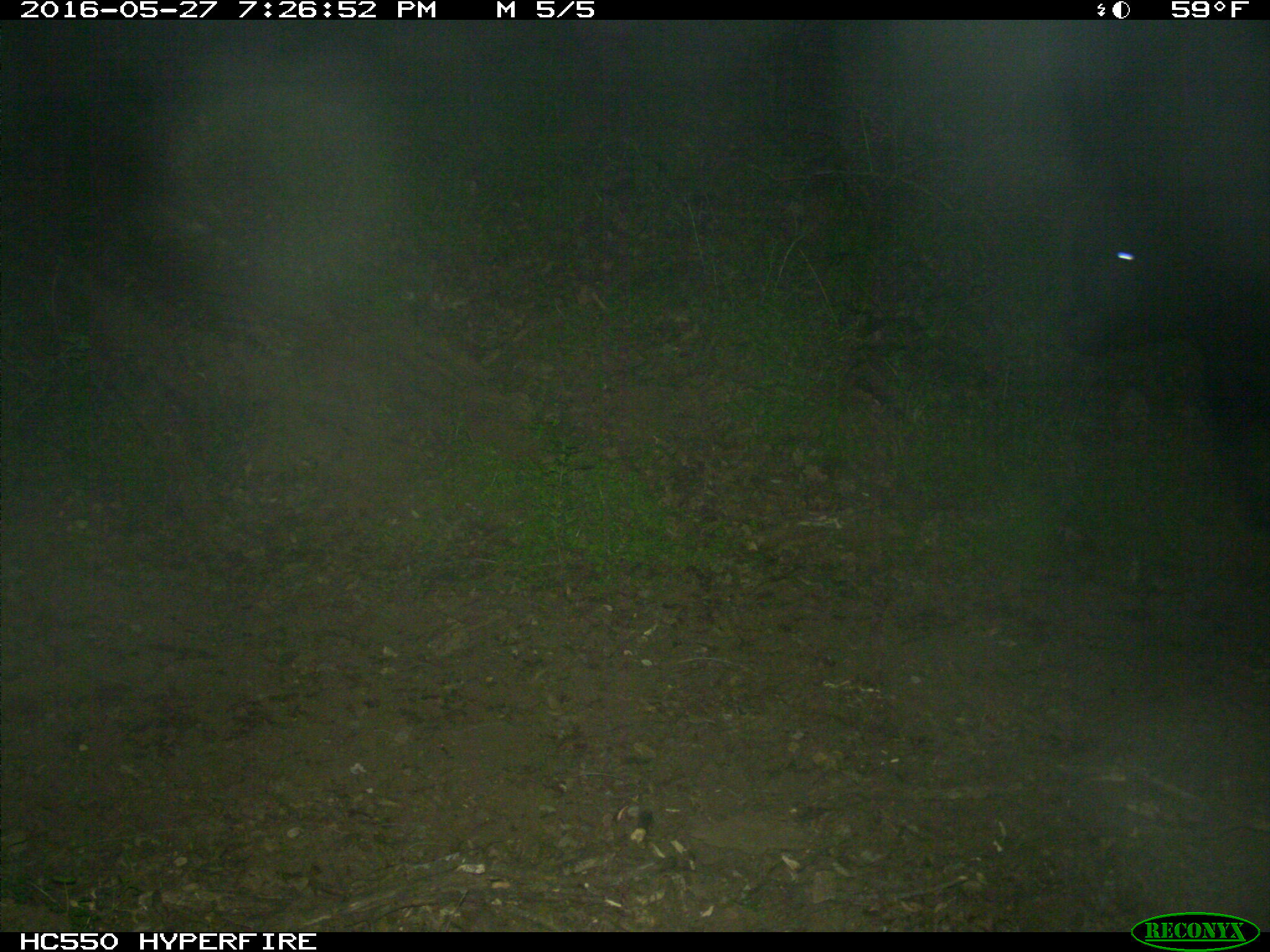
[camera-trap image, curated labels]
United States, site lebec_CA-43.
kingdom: Animalia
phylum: Chordata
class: Mammalia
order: Artiodactyla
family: Bovidae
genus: Bos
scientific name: Bos taurus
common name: domestic cow